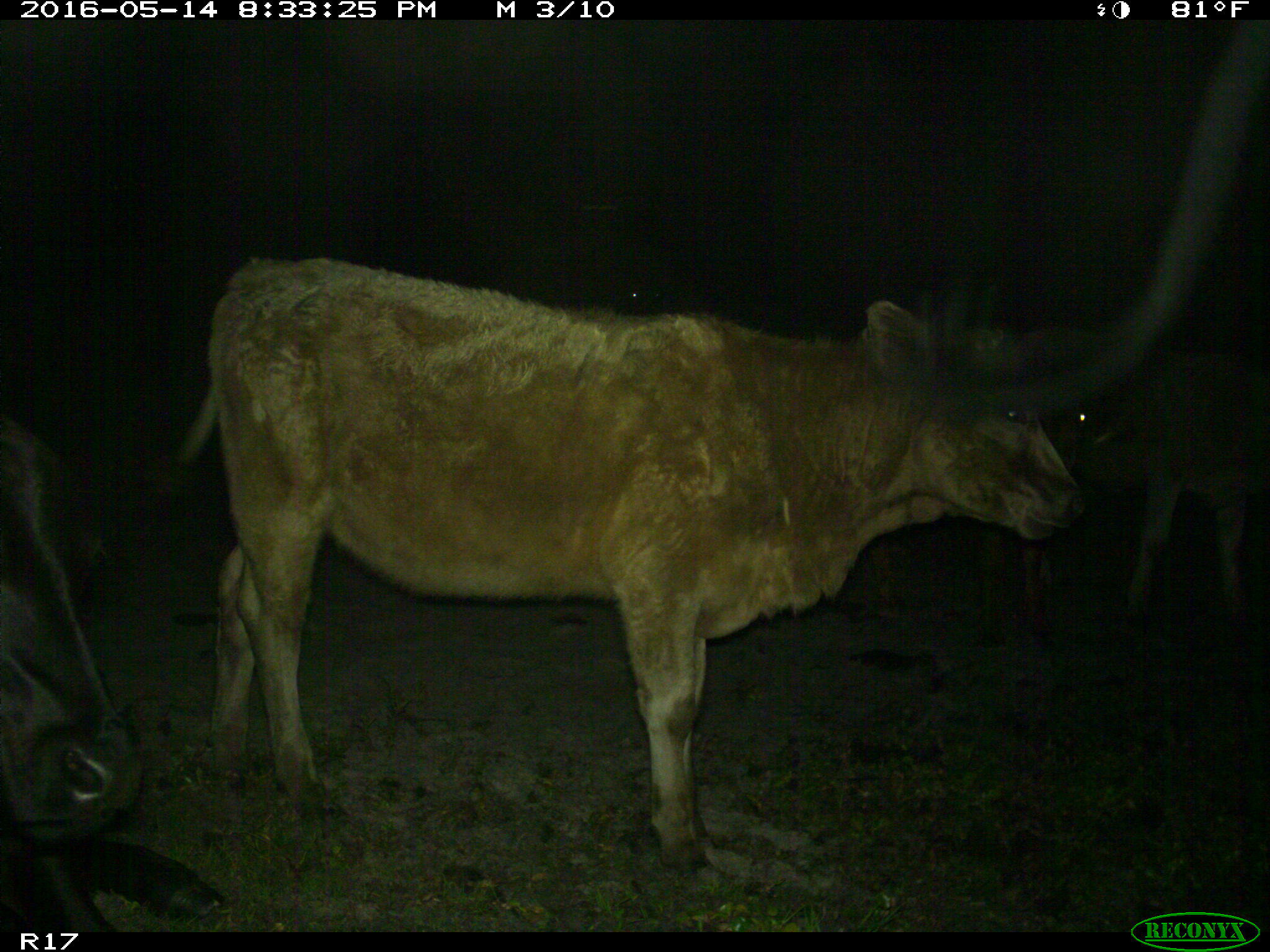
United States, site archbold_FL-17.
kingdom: Animalia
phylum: Chordata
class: Mammalia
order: Artiodactyla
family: Bovidae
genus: Bos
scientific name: Bos taurus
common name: domestic cow